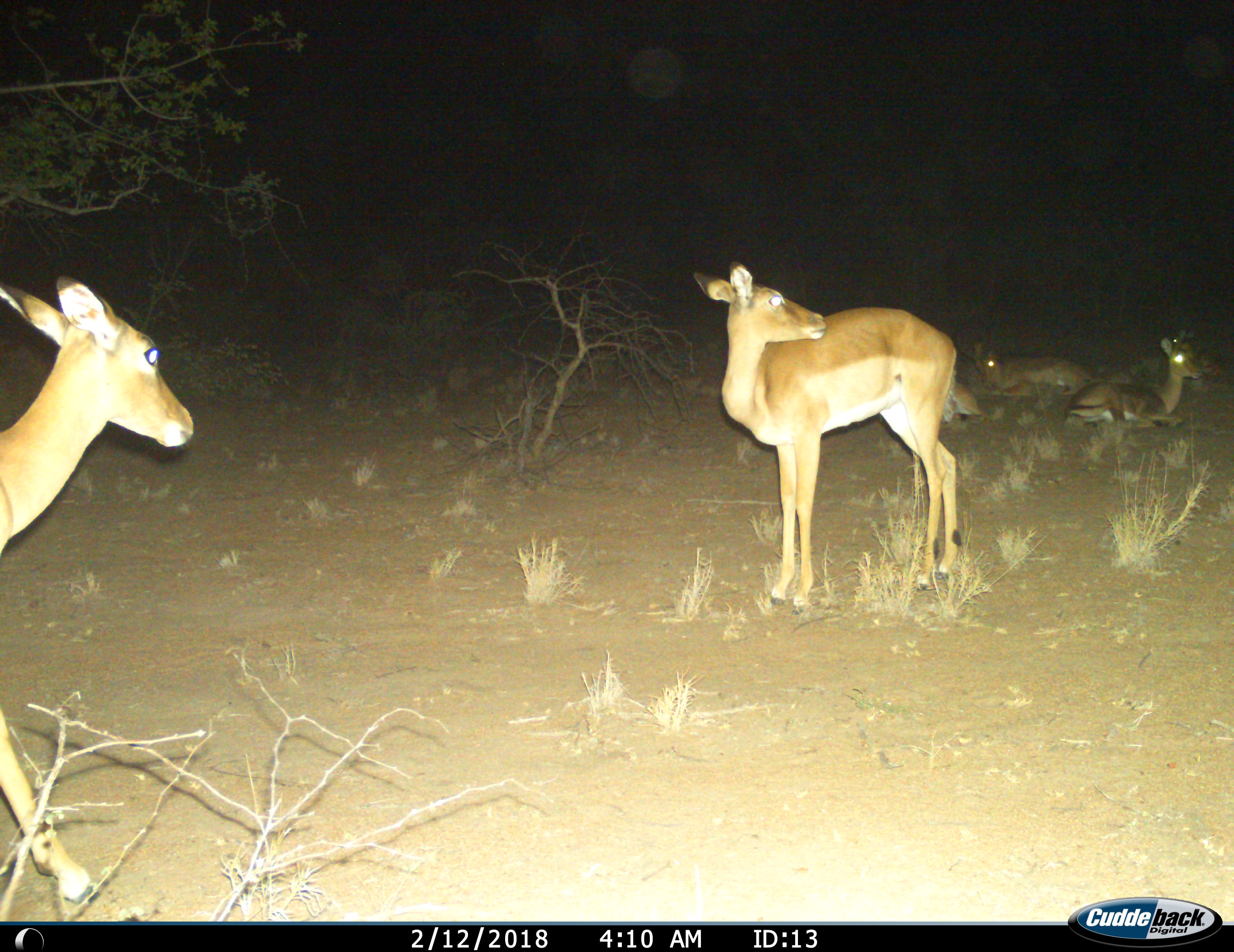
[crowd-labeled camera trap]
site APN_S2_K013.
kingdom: Animalia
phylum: Chordata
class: Mammalia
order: Artiodactyla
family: Bovidae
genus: Aepyceros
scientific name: Aepyceros melampus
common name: impala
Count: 5.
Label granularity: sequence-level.